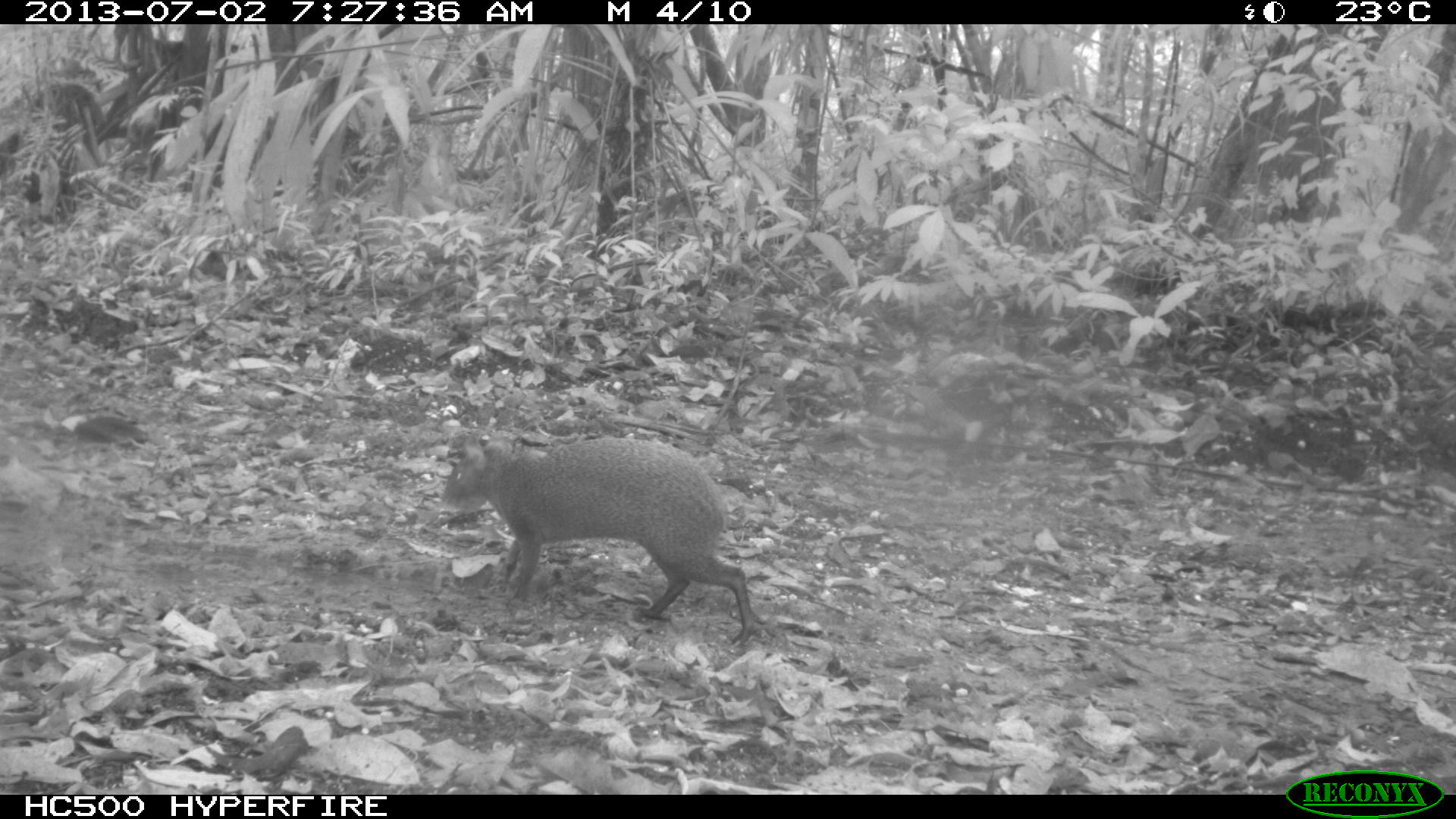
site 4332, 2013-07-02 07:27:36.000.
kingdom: Animalia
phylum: Chordata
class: Mammalia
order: Rodentia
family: Dasyproctidae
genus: Dasyprocta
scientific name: Dasyprocta punctata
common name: central american agouti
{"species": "Dasyprocta punctata (central american agouti)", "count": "1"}